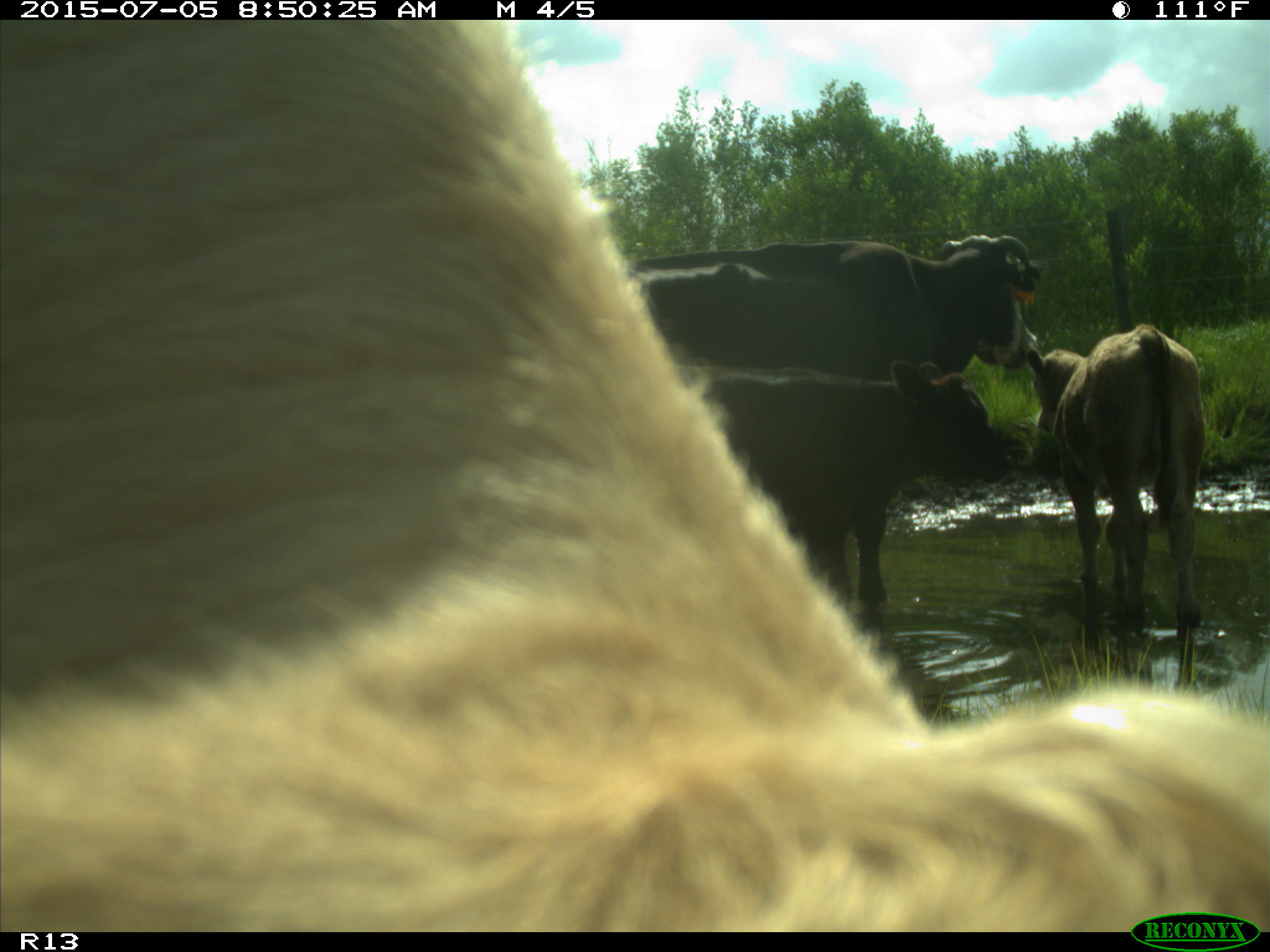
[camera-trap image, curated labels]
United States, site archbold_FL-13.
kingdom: Animalia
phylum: Chordata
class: Mammalia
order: Artiodactyla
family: Bovidae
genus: Bos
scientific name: Bos taurus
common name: domestic cow